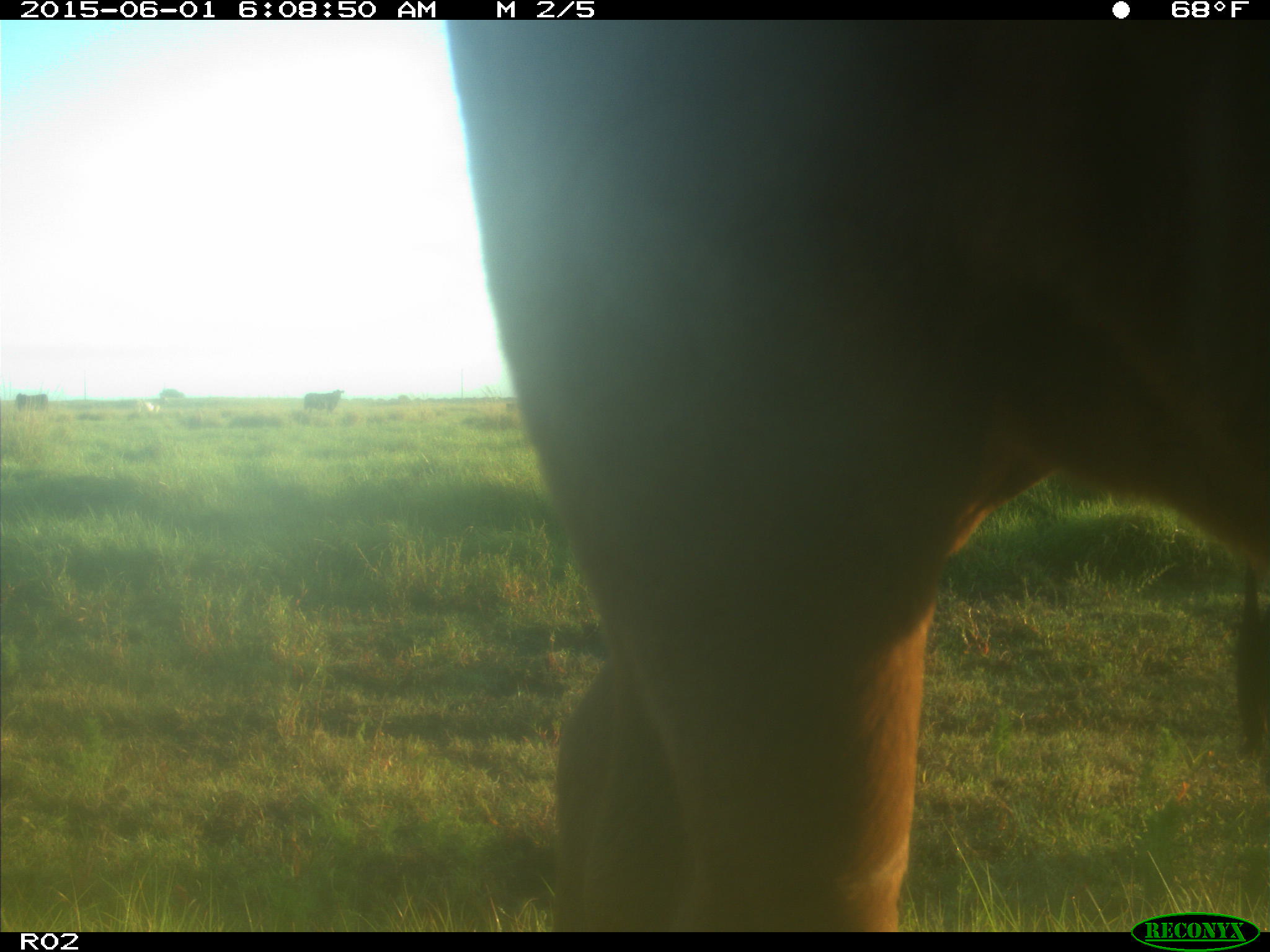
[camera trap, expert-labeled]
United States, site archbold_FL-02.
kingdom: Animalia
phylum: Chordata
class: Mammalia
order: Artiodactyla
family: Bovidae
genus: Bos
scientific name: Bos taurus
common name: domestic cow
Bos taurus (domestic cow).